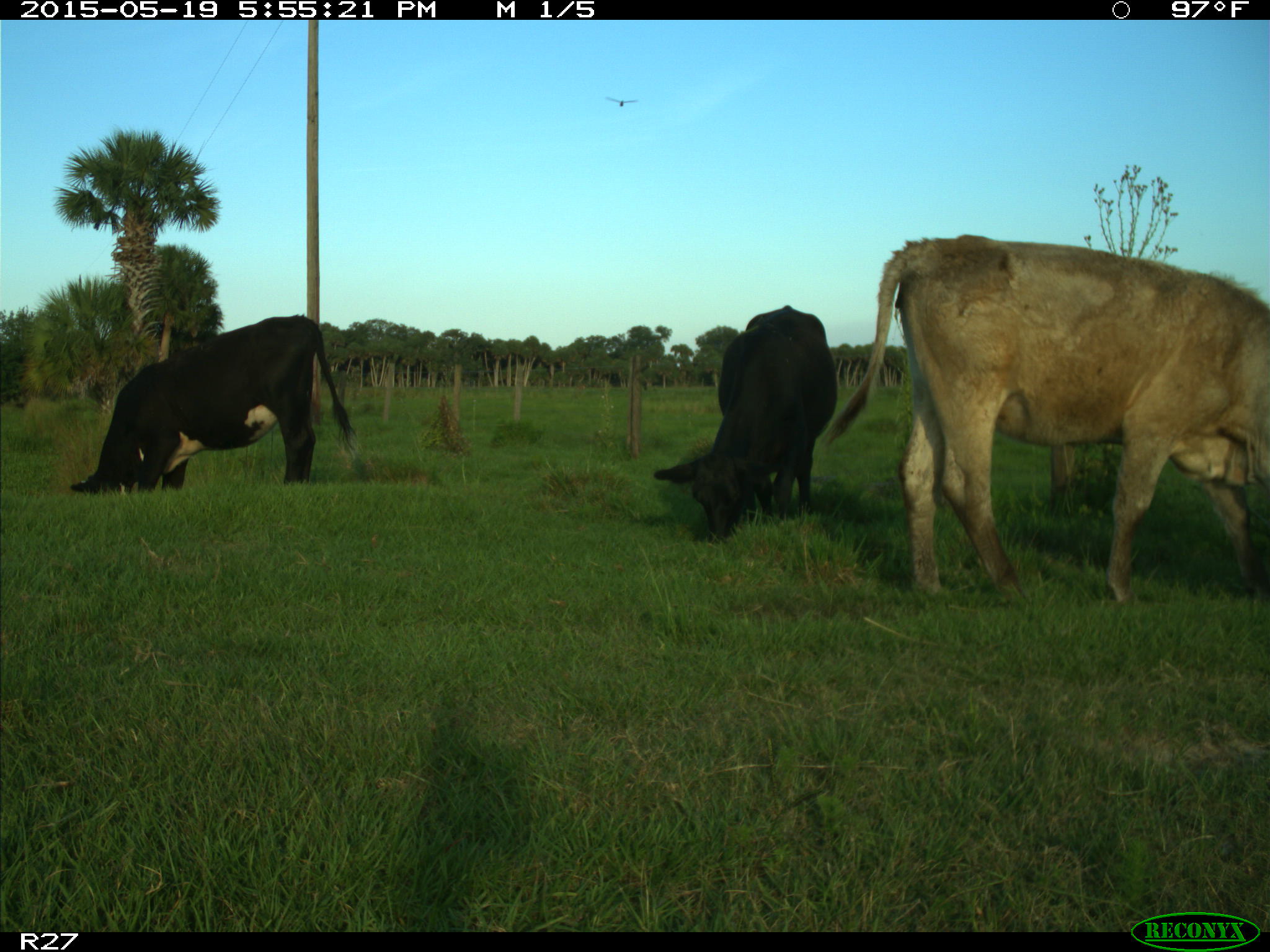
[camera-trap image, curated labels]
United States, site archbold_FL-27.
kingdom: Animalia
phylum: Chordata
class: Mammalia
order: Artiodactyla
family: Bovidae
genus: Bos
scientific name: Bos taurus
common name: domestic cow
Bos taurus (domestic cow).